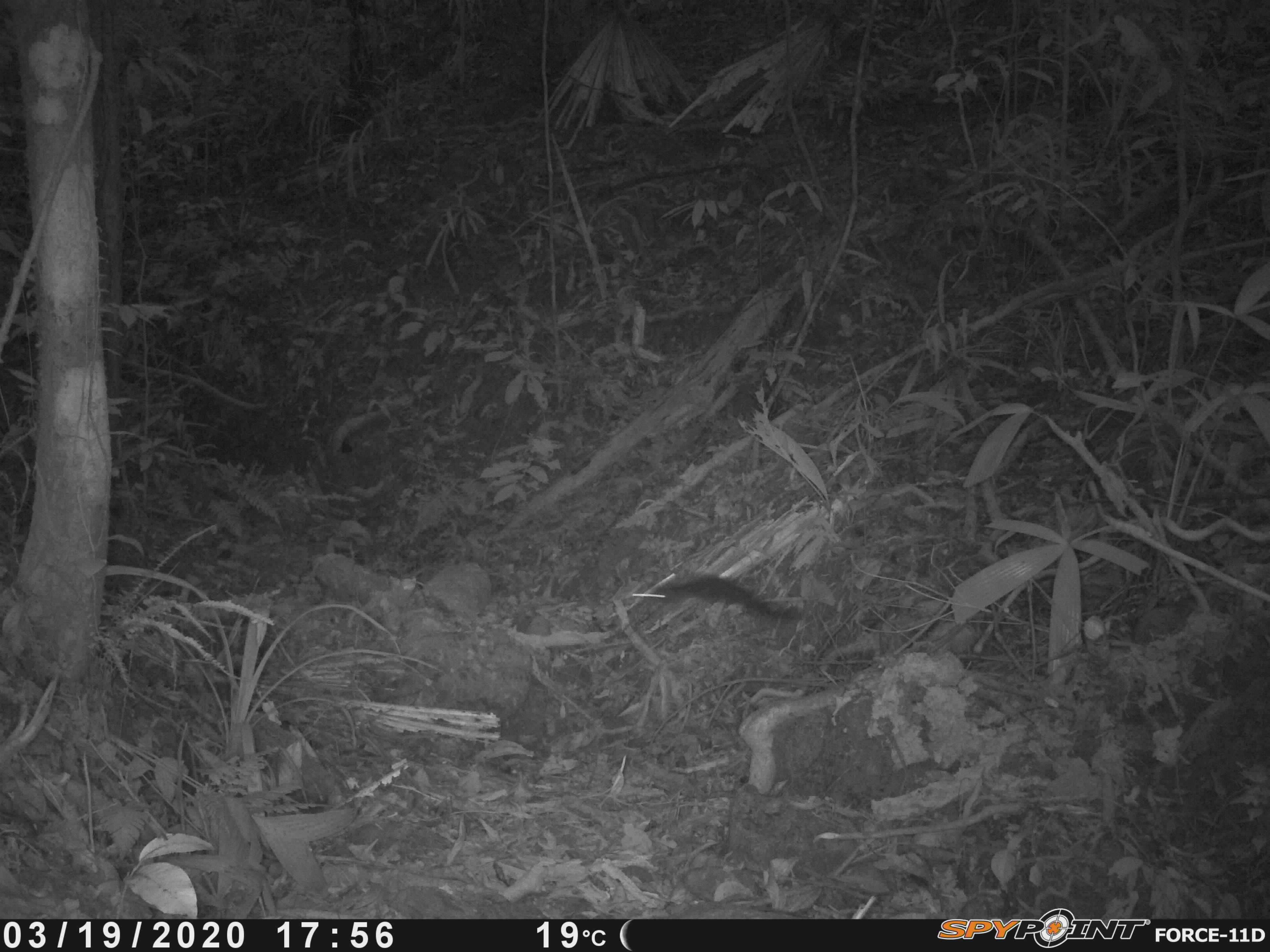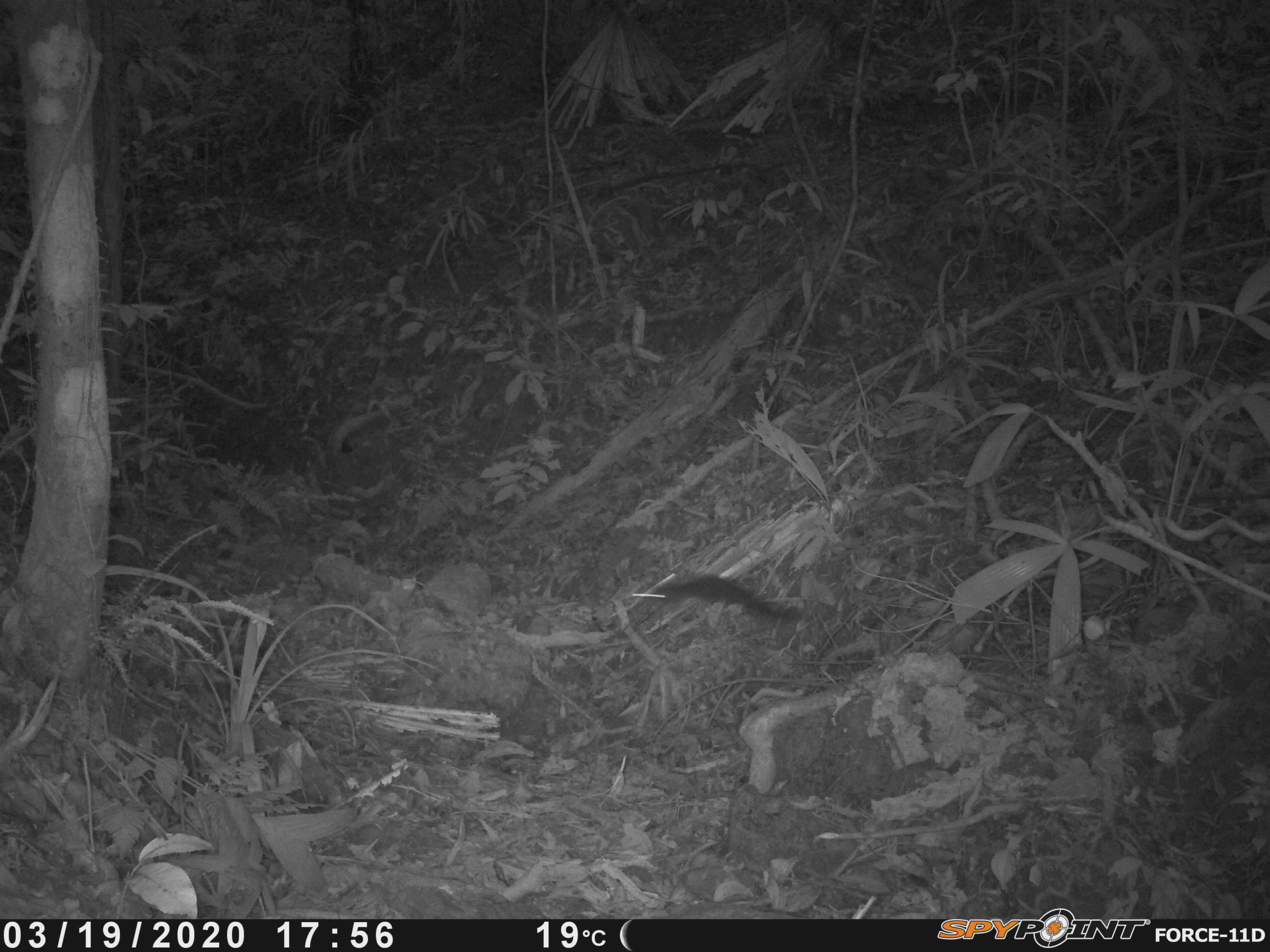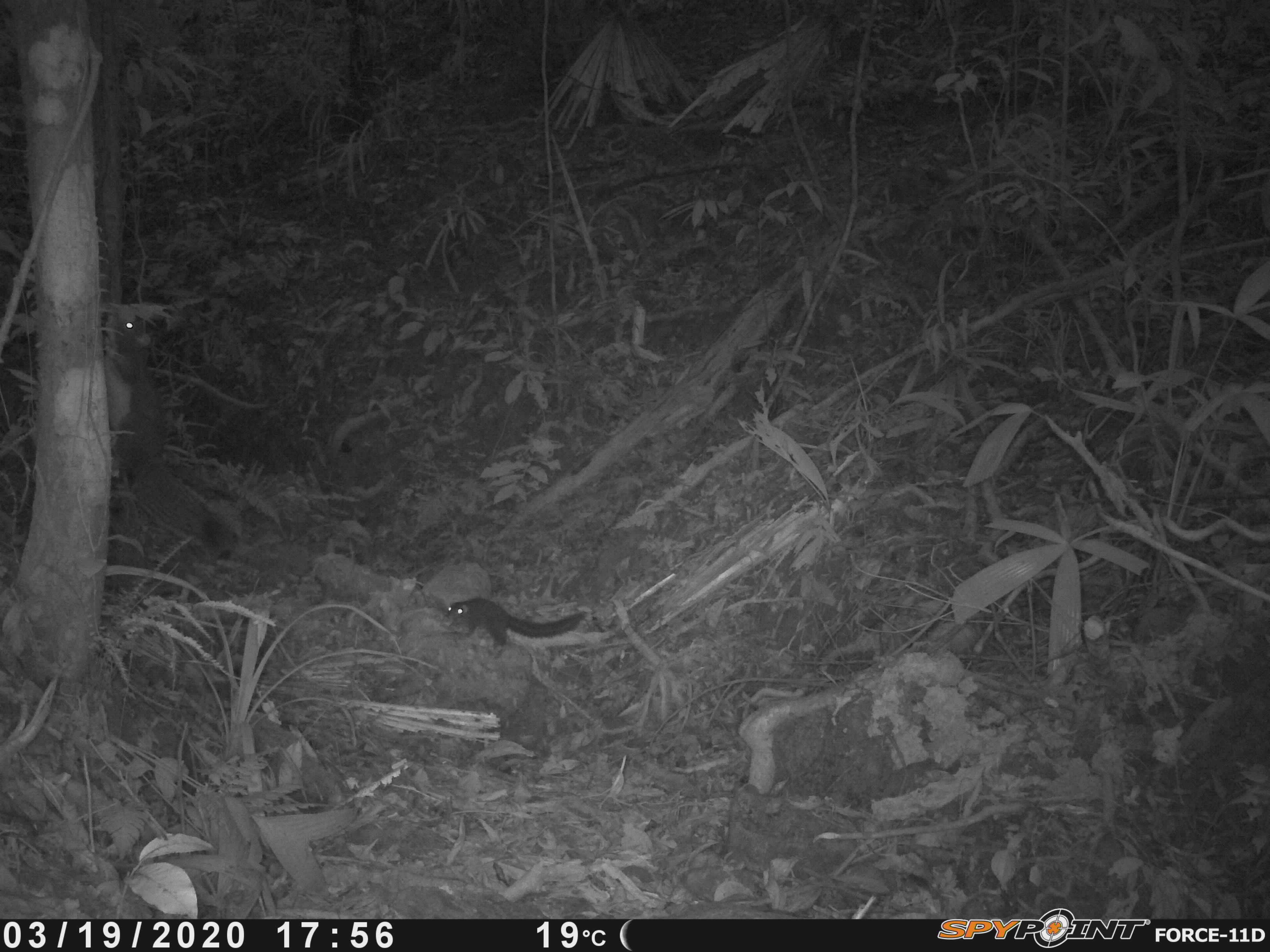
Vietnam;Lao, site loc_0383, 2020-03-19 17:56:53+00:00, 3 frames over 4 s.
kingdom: Animalia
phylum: Chordata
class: Mammalia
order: Scandentia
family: Tupaiidae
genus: Tupaia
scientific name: Tupaia belangeri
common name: northern treeshrew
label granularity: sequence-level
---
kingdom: Animalia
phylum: Chordata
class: Mammalia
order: Rodentia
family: Sciuridae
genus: Callosciurus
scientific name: Callosciurus erythraeus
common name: pallas's squirrel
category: pallass squirrel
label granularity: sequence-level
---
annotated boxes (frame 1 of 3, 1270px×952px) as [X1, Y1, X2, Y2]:
northern treeshrew: [647, 574, 806, 621]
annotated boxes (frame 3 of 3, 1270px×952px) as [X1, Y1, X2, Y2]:
northern treeshrew: [103, 307, 239, 554]; [444, 596, 584, 653]